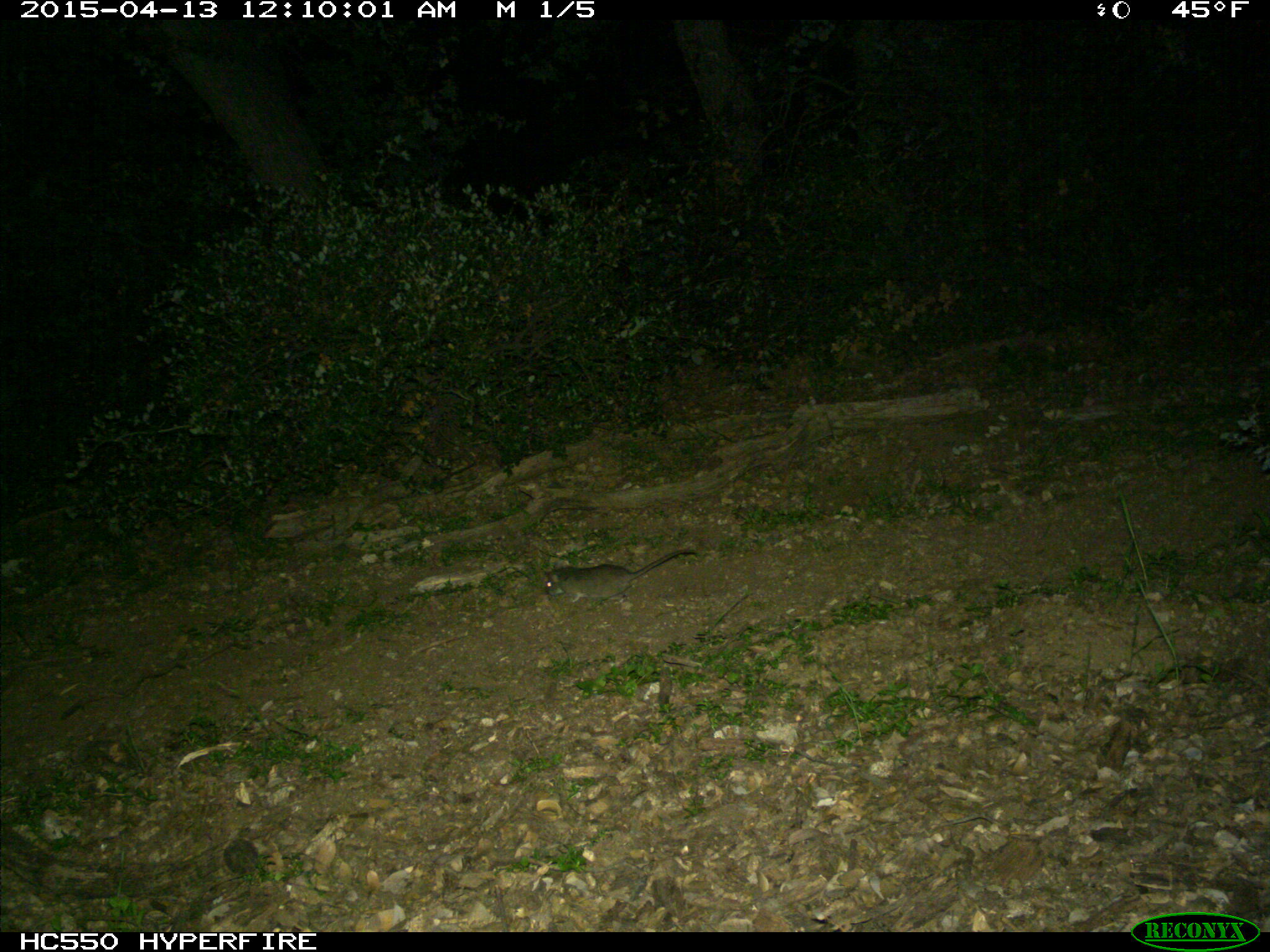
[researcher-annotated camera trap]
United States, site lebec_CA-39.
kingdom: Animalia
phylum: Chordata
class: Mammalia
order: Rodentia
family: Cricetidae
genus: Neotoma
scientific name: Neotoma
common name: pack rat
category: unidentified pack rat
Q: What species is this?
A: Unidentified pack rat (pack rat) (Neotoma).